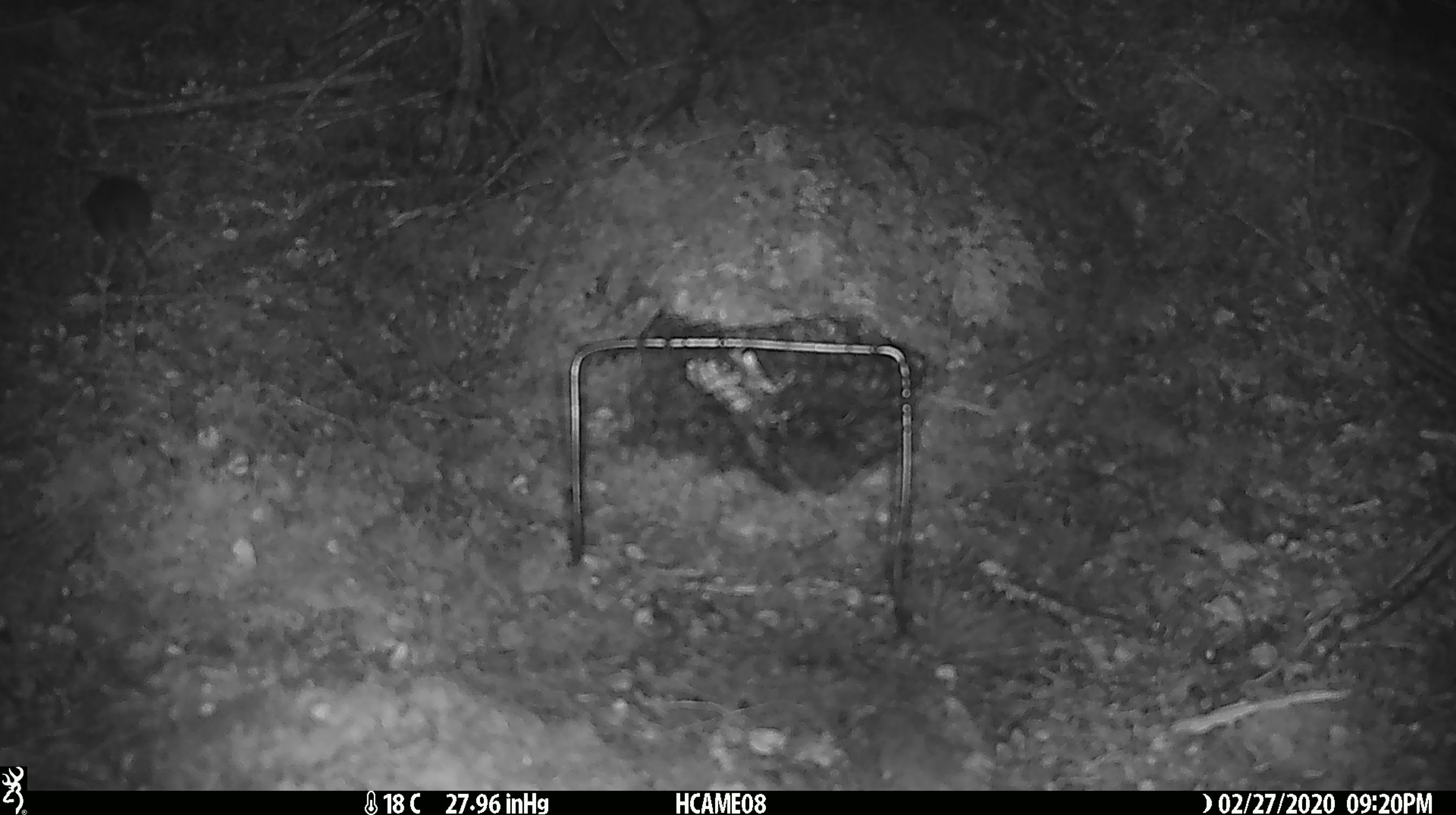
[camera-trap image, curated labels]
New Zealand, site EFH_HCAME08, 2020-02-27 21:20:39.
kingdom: Animalia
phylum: Chordata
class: Mammalia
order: Rodentia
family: Muridae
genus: Mus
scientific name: Mus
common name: mouse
Mouse (Mus).